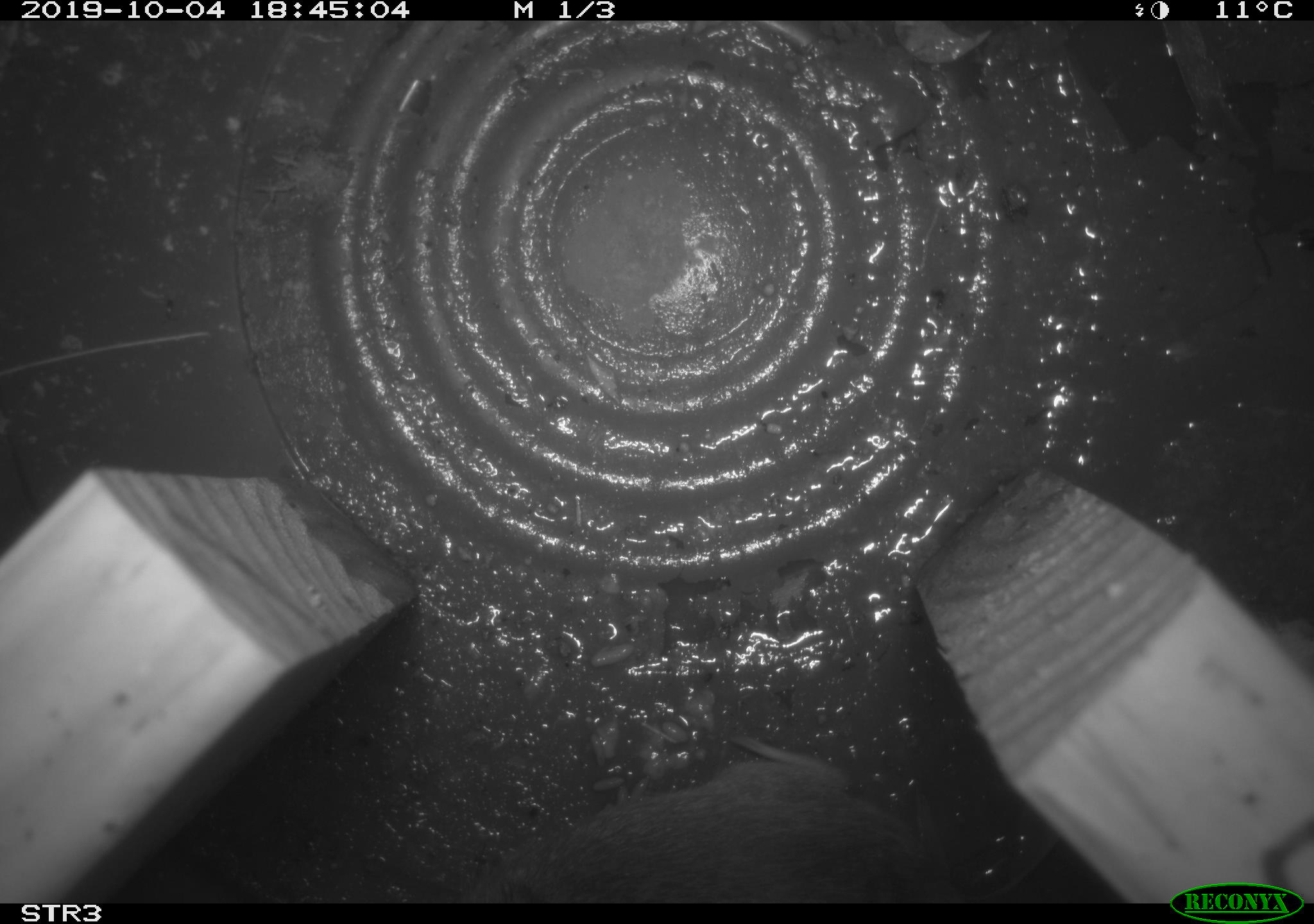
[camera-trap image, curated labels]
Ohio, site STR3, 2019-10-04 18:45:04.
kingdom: Animalia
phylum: Chordata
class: Mammalia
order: Rodentia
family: Cricetidae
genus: Microtus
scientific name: Microtus pennsylvanicus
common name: meadow vole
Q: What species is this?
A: Meadow vole (Microtus pennsylvanicus).